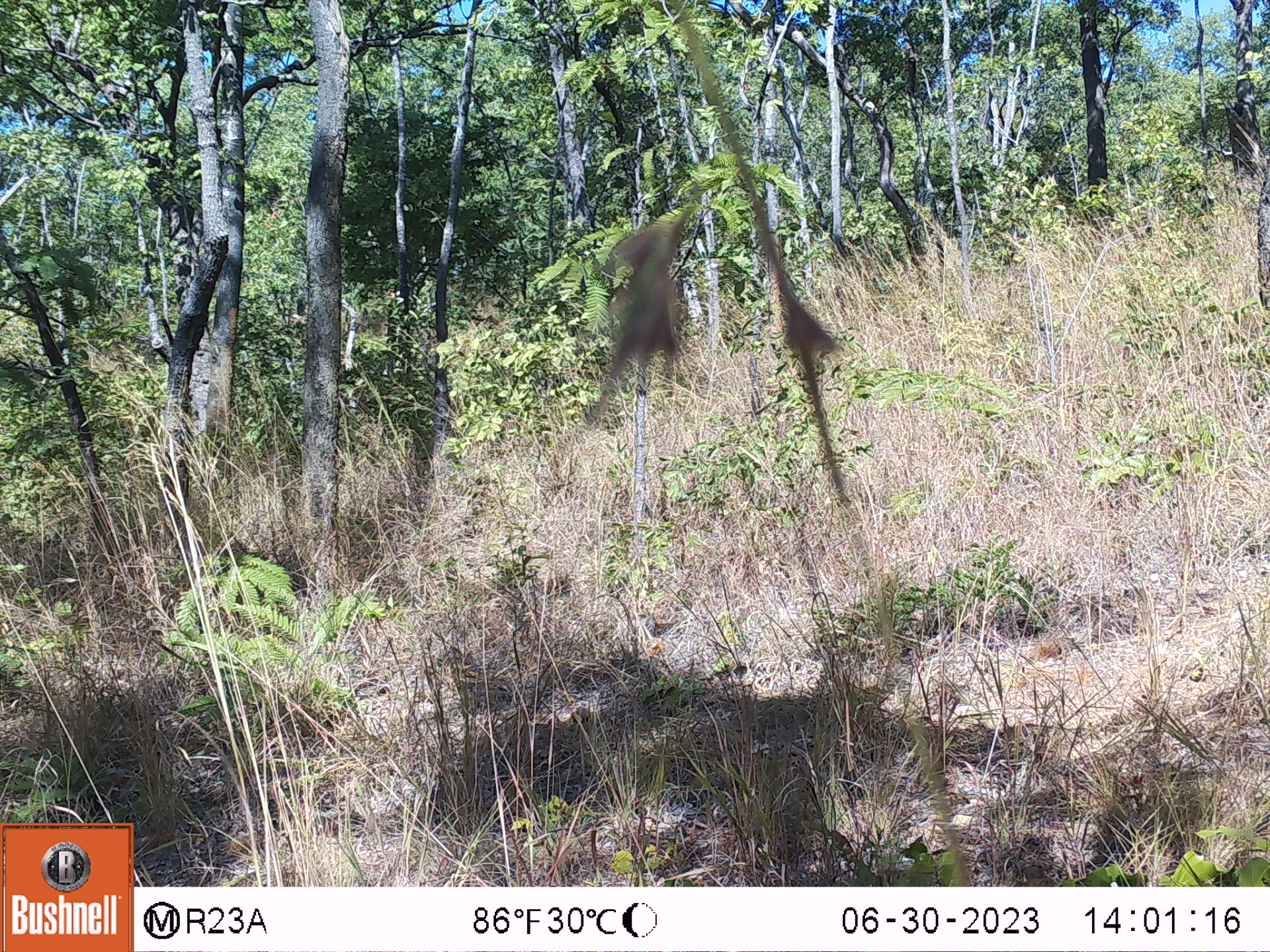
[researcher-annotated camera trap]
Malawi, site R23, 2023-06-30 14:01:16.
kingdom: Animalia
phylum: Chordata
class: Mammalia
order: Primates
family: Cercopithecidae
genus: Papio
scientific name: Papio cynocephalus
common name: yellow baboon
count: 1